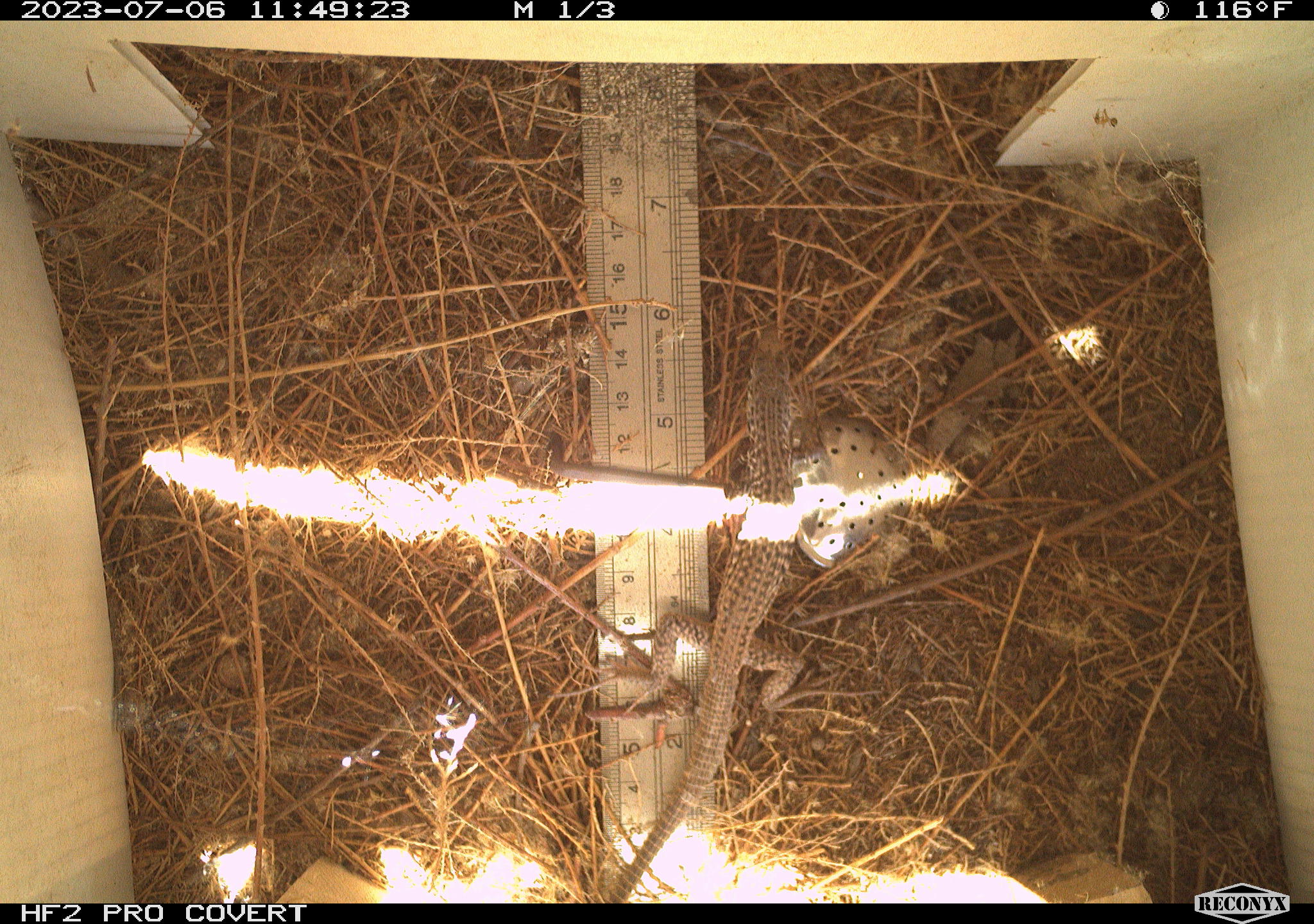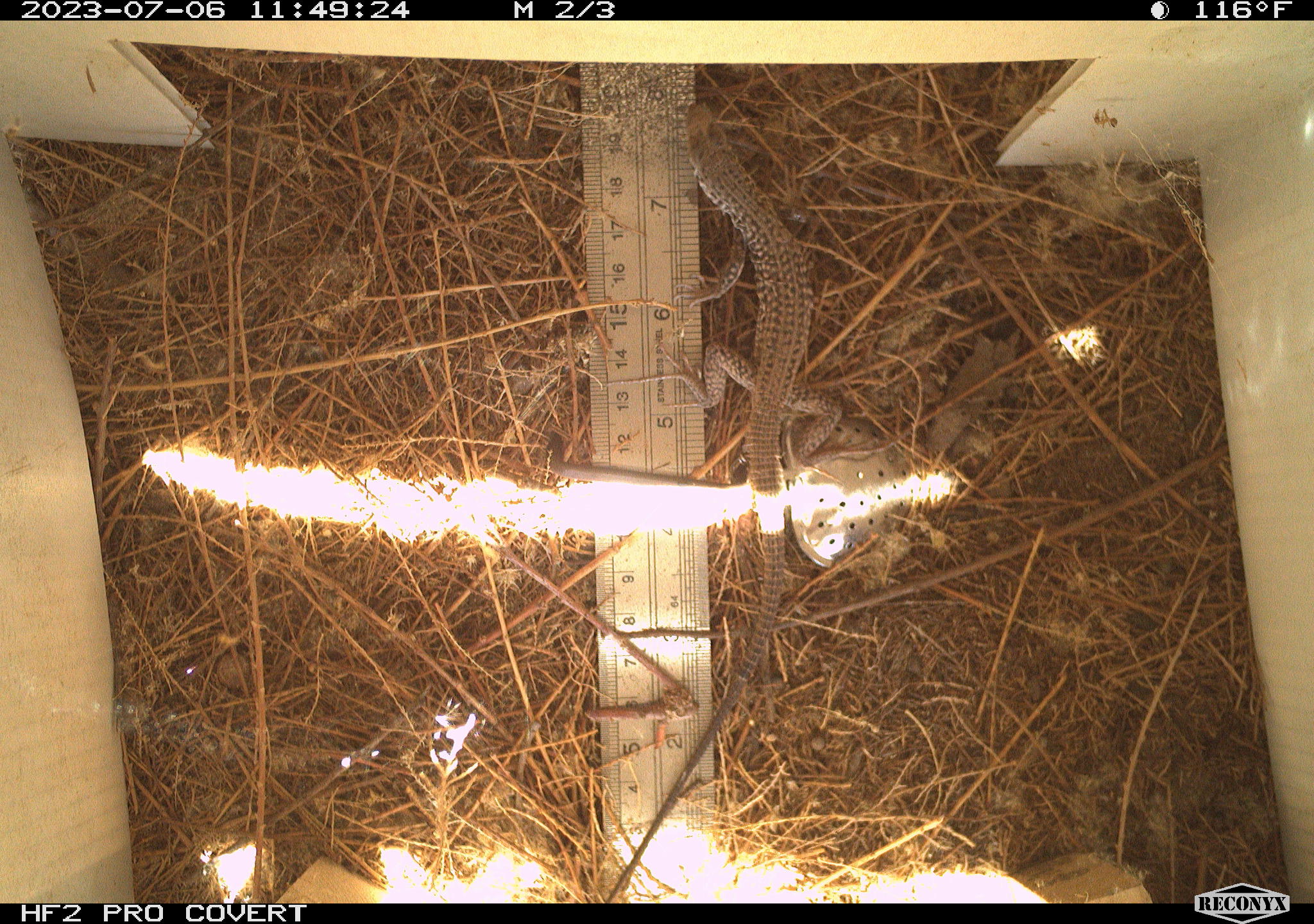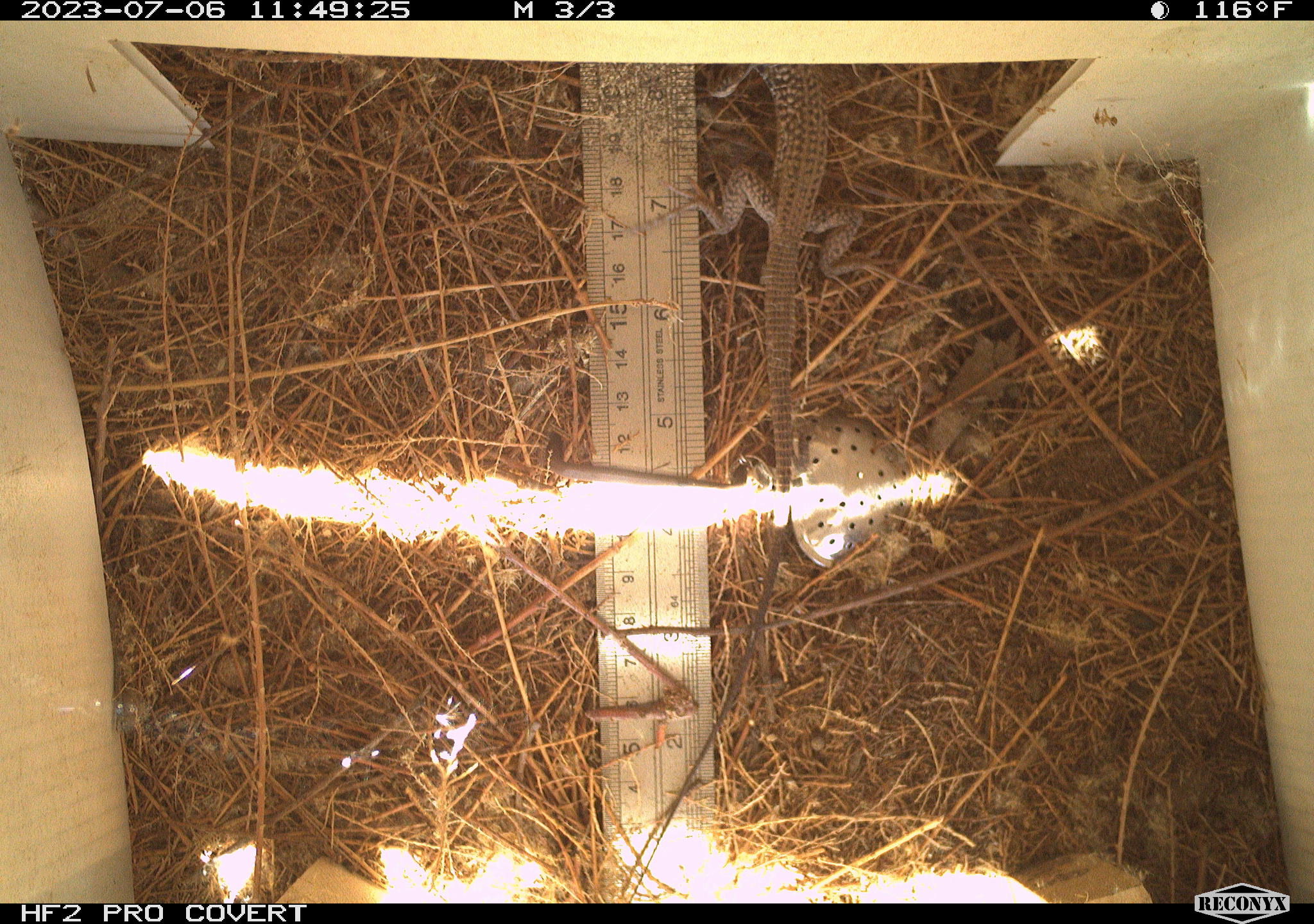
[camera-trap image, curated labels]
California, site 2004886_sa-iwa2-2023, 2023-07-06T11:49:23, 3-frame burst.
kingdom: Animalia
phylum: Chordata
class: Reptilia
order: Squamata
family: Teiidae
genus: Aspidoscelis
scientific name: Aspidoscelis tigris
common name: western whiptail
Western whiptail (Aspidoscelis tigris).